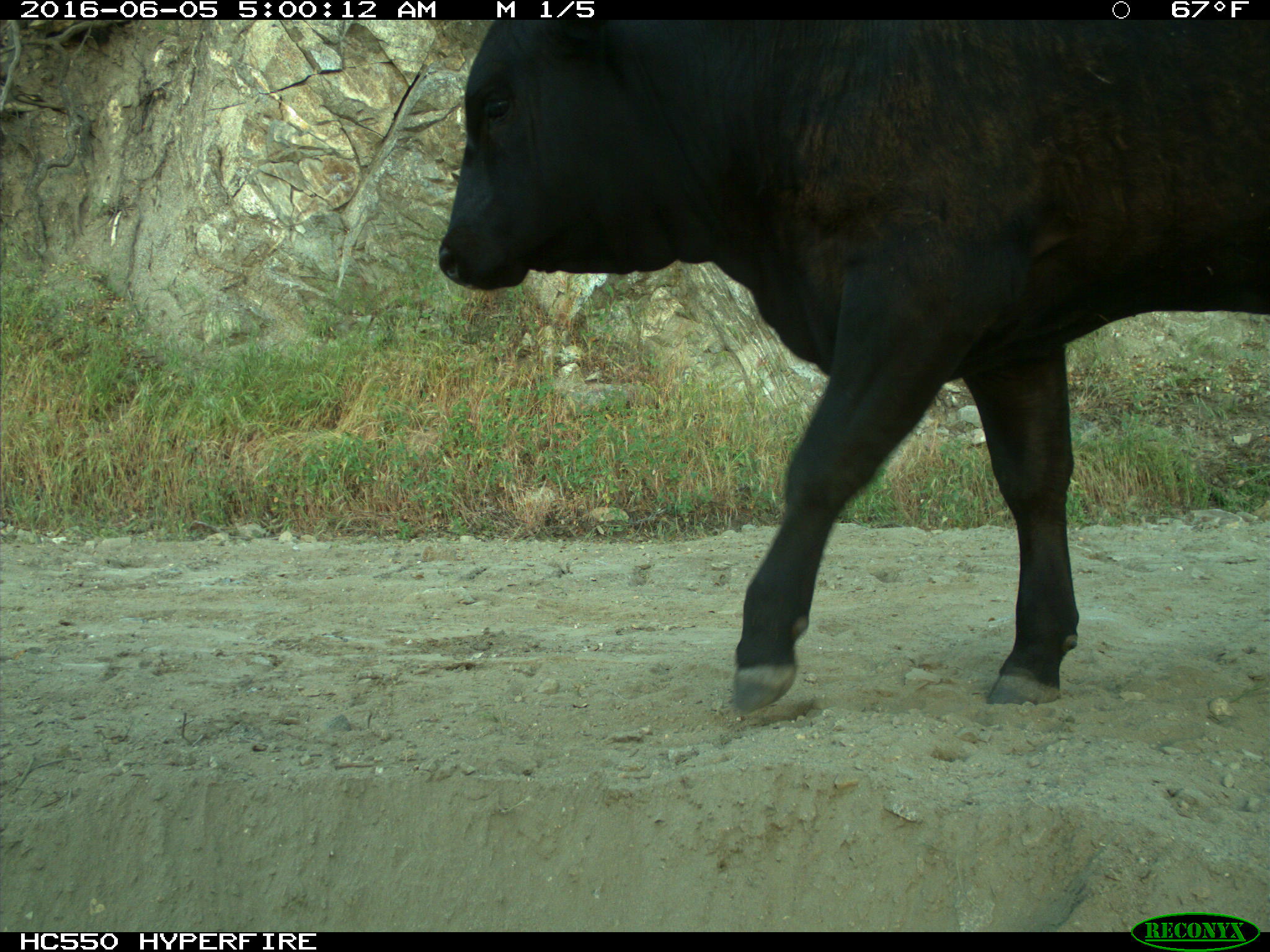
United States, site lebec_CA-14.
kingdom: Animalia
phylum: Chordata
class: Mammalia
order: Artiodactyla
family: Bovidae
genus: Bos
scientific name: Bos taurus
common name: domestic cow